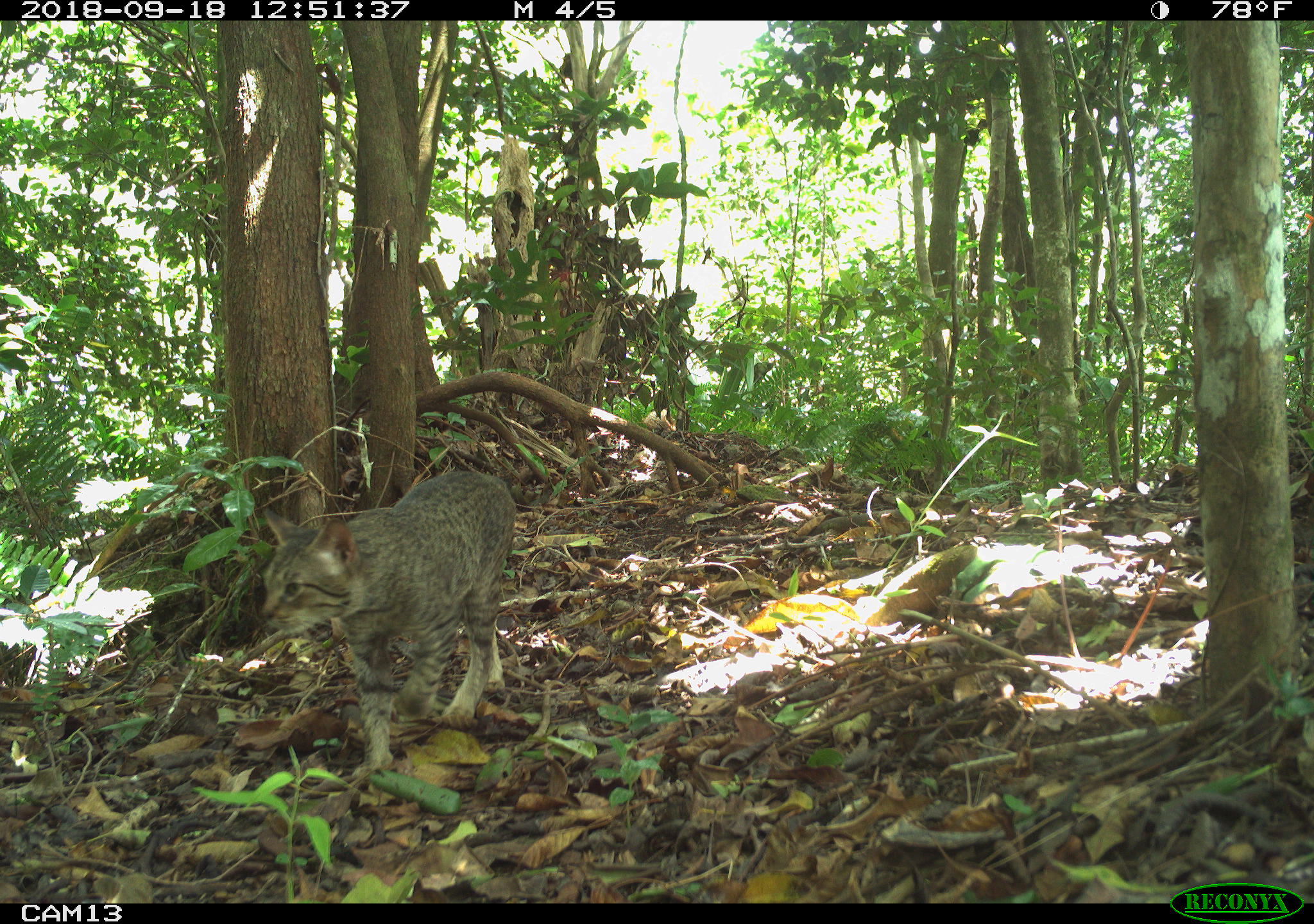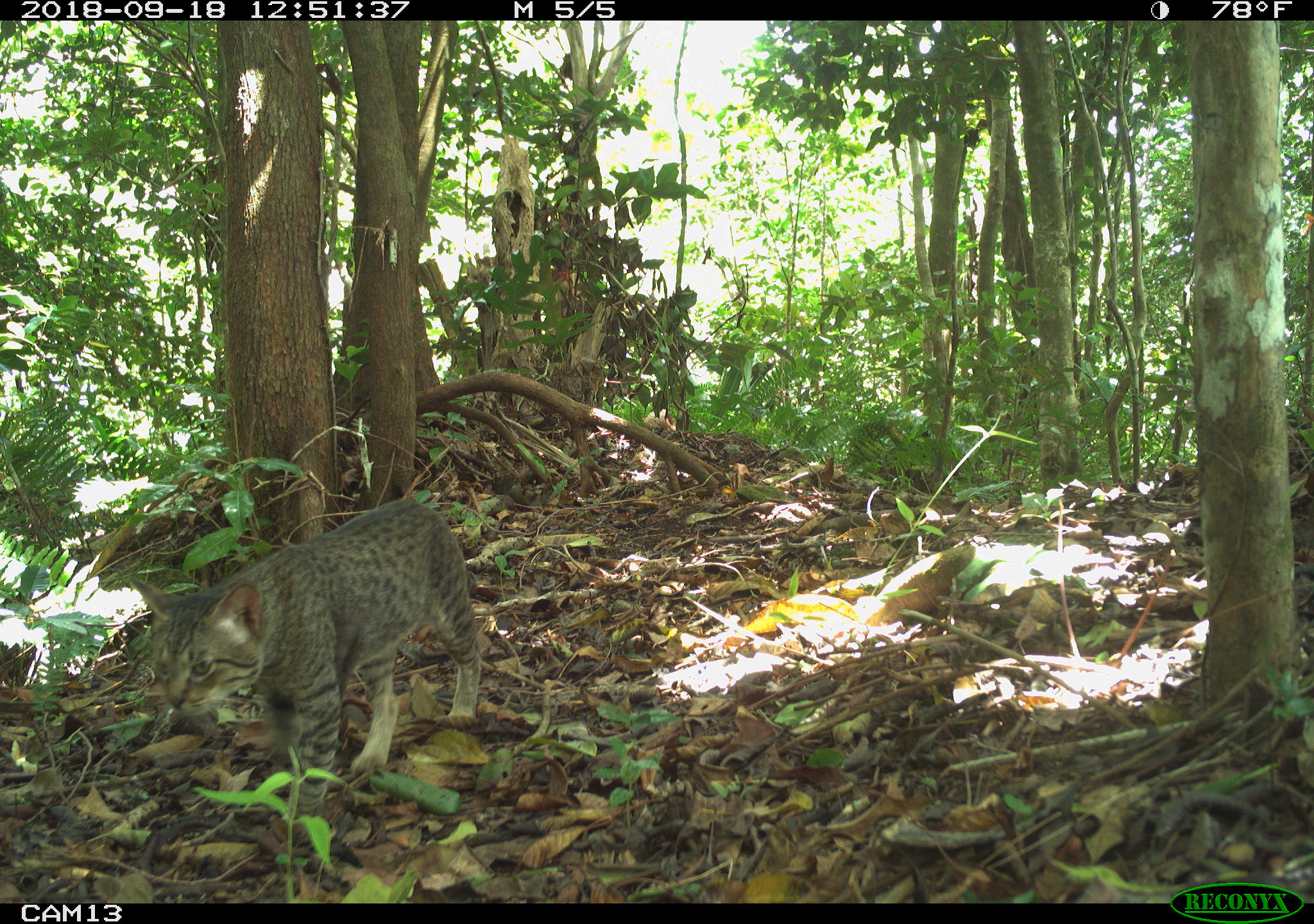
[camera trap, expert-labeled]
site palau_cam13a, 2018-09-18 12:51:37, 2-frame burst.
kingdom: Animalia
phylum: Chordata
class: Mammalia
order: Carnivora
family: Felidae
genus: Felis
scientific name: Felis catus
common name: cat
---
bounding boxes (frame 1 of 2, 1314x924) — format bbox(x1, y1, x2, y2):
cat: bbox(251, 454, 536, 786)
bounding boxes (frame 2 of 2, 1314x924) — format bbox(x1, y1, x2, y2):
cat: bbox(132, 503, 508, 828)